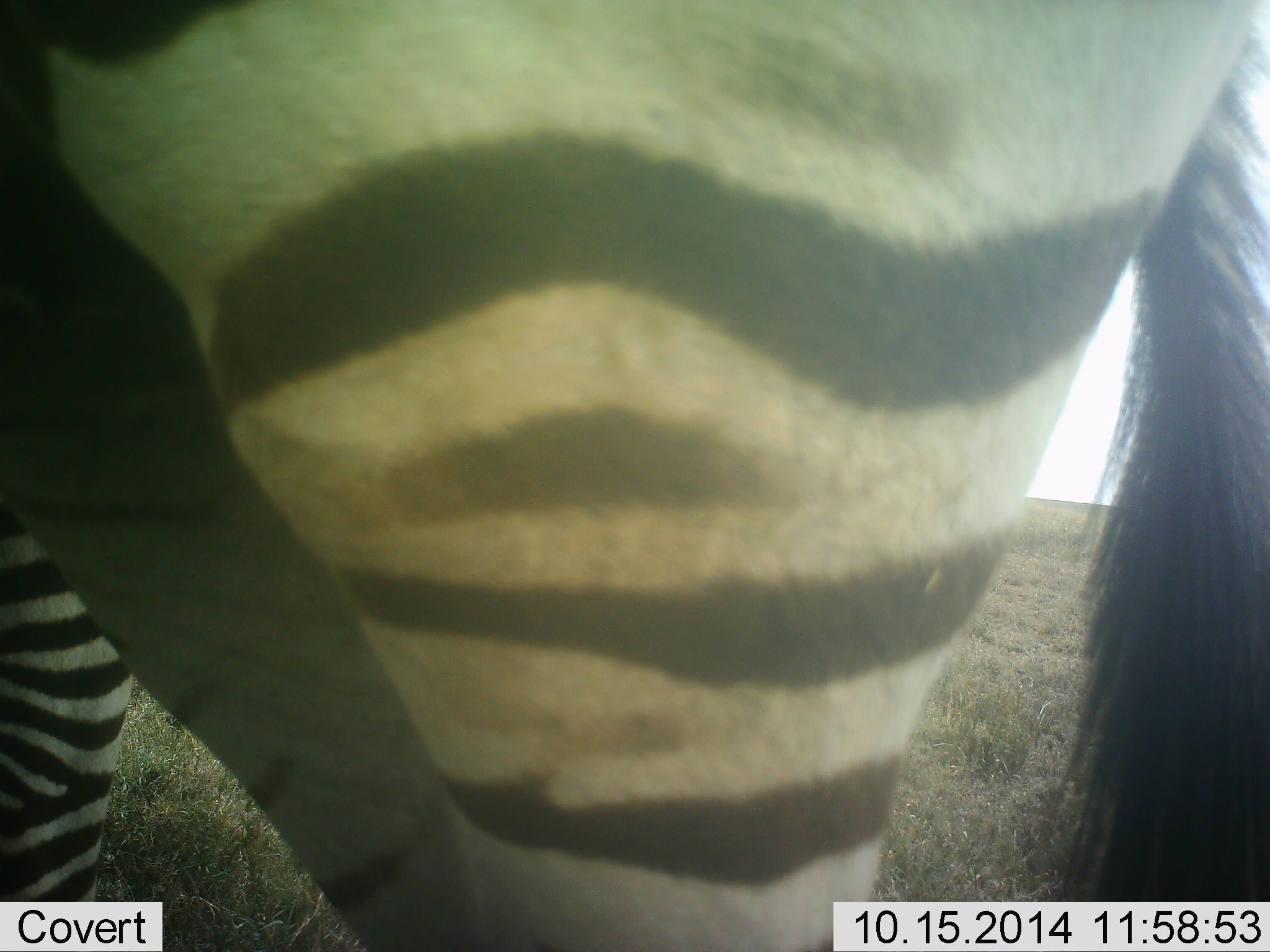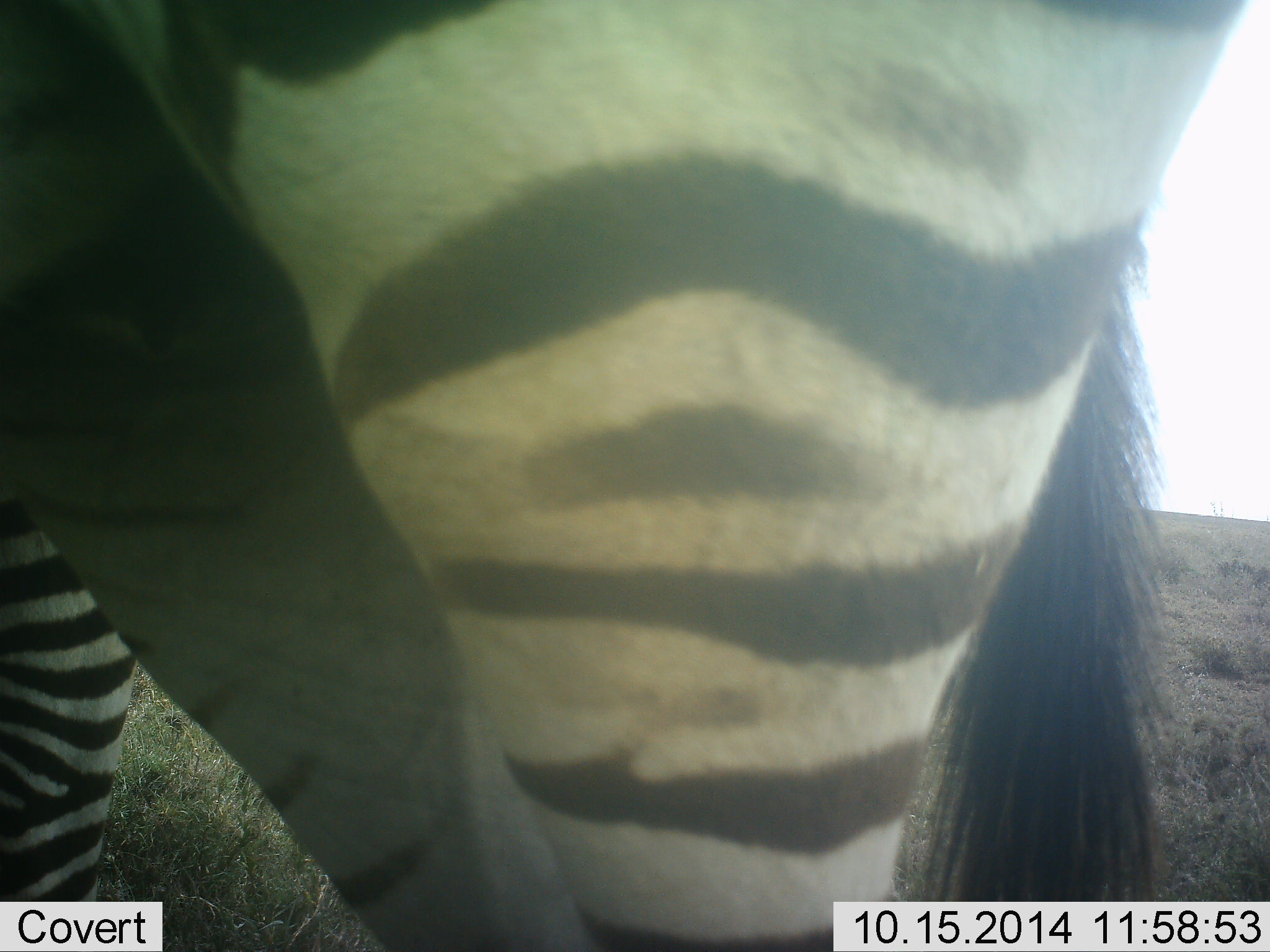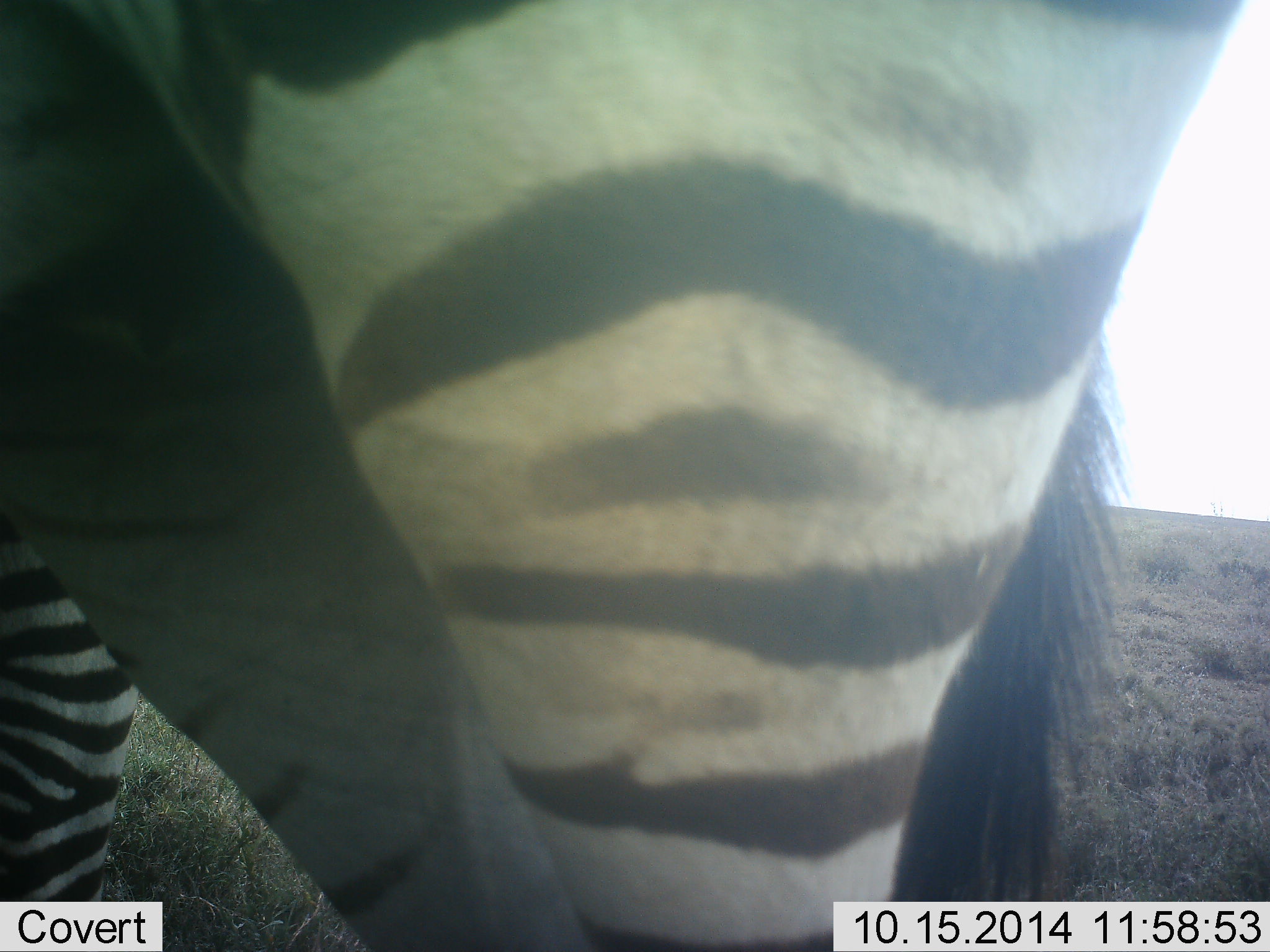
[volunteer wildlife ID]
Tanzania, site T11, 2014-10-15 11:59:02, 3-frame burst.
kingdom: Animalia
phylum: Chordata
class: Mammalia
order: Perissodactyla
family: Equidae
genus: Equus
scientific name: Equus quagga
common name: plains zebra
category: zebra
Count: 2.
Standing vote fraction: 100%.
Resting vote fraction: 0%.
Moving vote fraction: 0%.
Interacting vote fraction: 0%.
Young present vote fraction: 0%.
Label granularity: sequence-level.